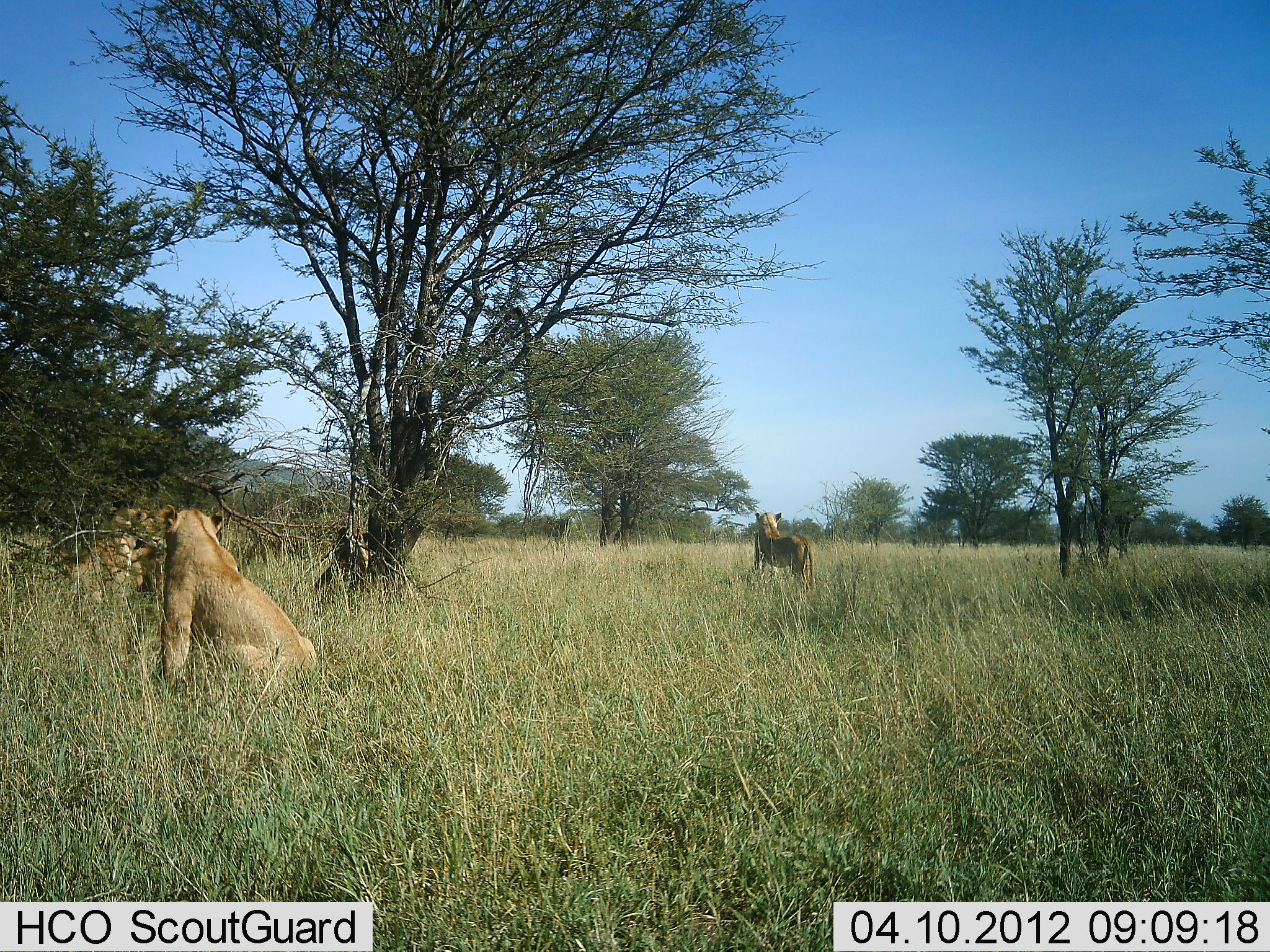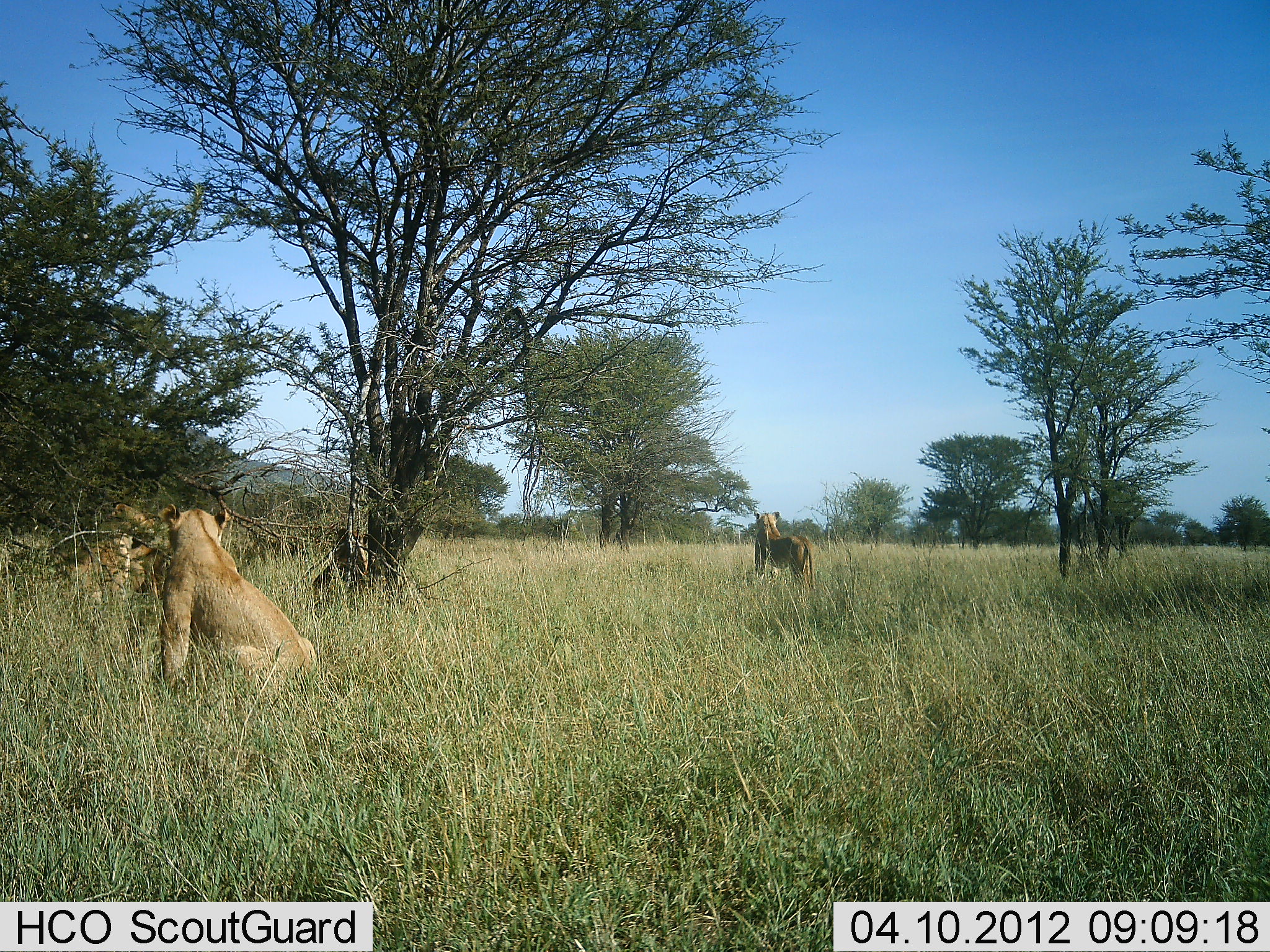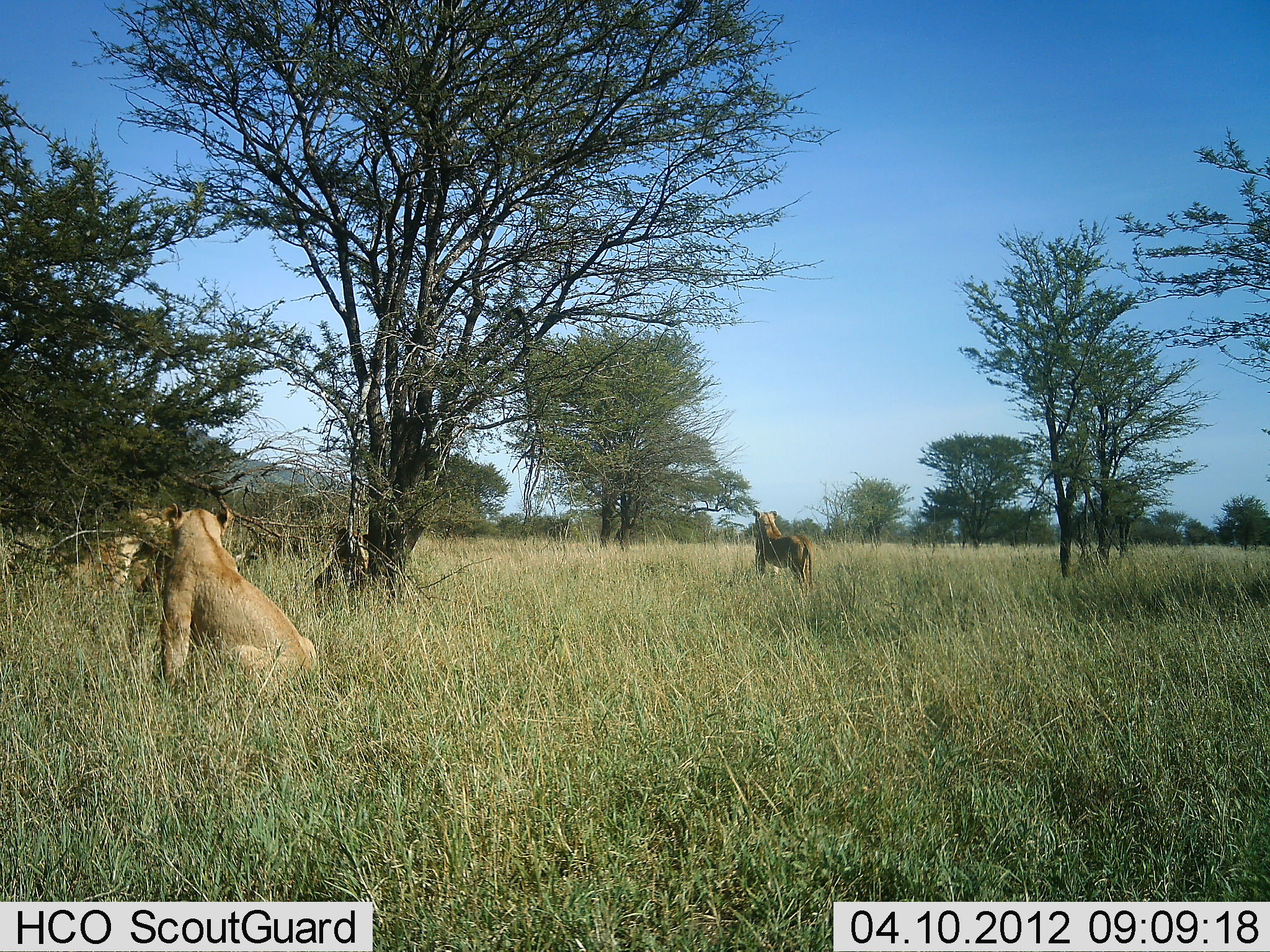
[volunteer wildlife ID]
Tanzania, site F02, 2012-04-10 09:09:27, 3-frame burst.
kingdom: Animalia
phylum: Chordata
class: Mammalia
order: Carnivora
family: Felidae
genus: Panthera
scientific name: Panthera leo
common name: lion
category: lionfemale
Lionfemale (lion) (Panthera leo), count 4. Behavior (volunteer vote fractions): standing 64%, resting 79%, moving 11%, interacting 29%. Young present (vote fraction): 4%. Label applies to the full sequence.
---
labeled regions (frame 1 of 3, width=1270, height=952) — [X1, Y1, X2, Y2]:
animal: [151, 505, 318, 698]; [65, 506, 158, 607]; [96, 528, 175, 605]; [752, 510, 817, 594]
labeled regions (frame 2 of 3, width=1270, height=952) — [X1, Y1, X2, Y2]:
animal: [152, 502, 317, 709]; [62, 503, 151, 600]; [751, 508, 818, 594]; [122, 519, 177, 600]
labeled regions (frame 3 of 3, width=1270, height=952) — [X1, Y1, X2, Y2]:
animal: [150, 502, 318, 709]; [49, 507, 162, 600]; [749, 505, 817, 596]